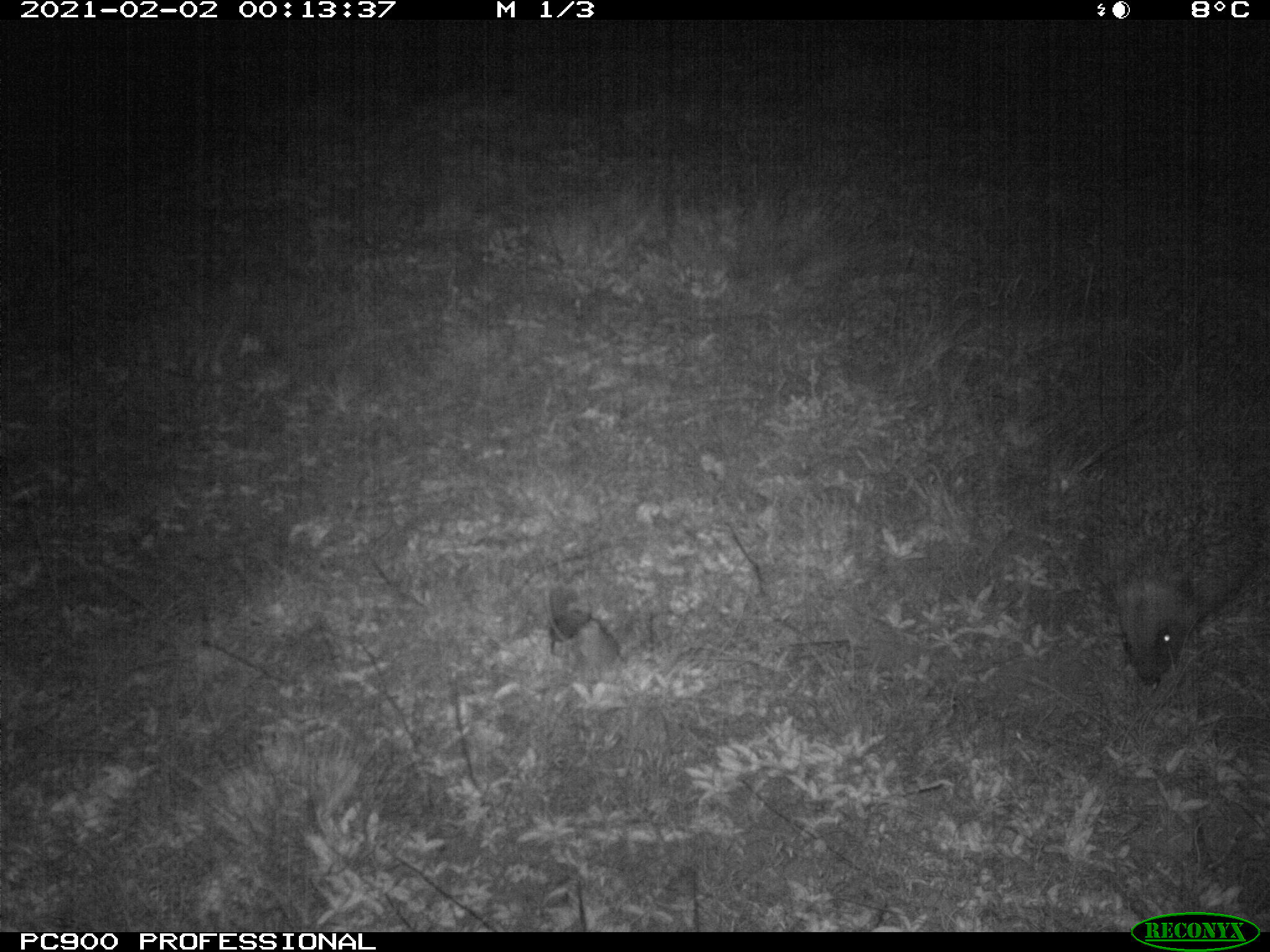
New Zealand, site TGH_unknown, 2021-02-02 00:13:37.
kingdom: Animalia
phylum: Chordata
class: Mammalia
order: Eulipotyphla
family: Erinaceidae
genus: Erinaceus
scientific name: Erinaceus europaeus europaeus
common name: european hedgehog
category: hedgehog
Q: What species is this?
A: Hedgehog (european hedgehog) (Erinaceus europaeus europaeus).